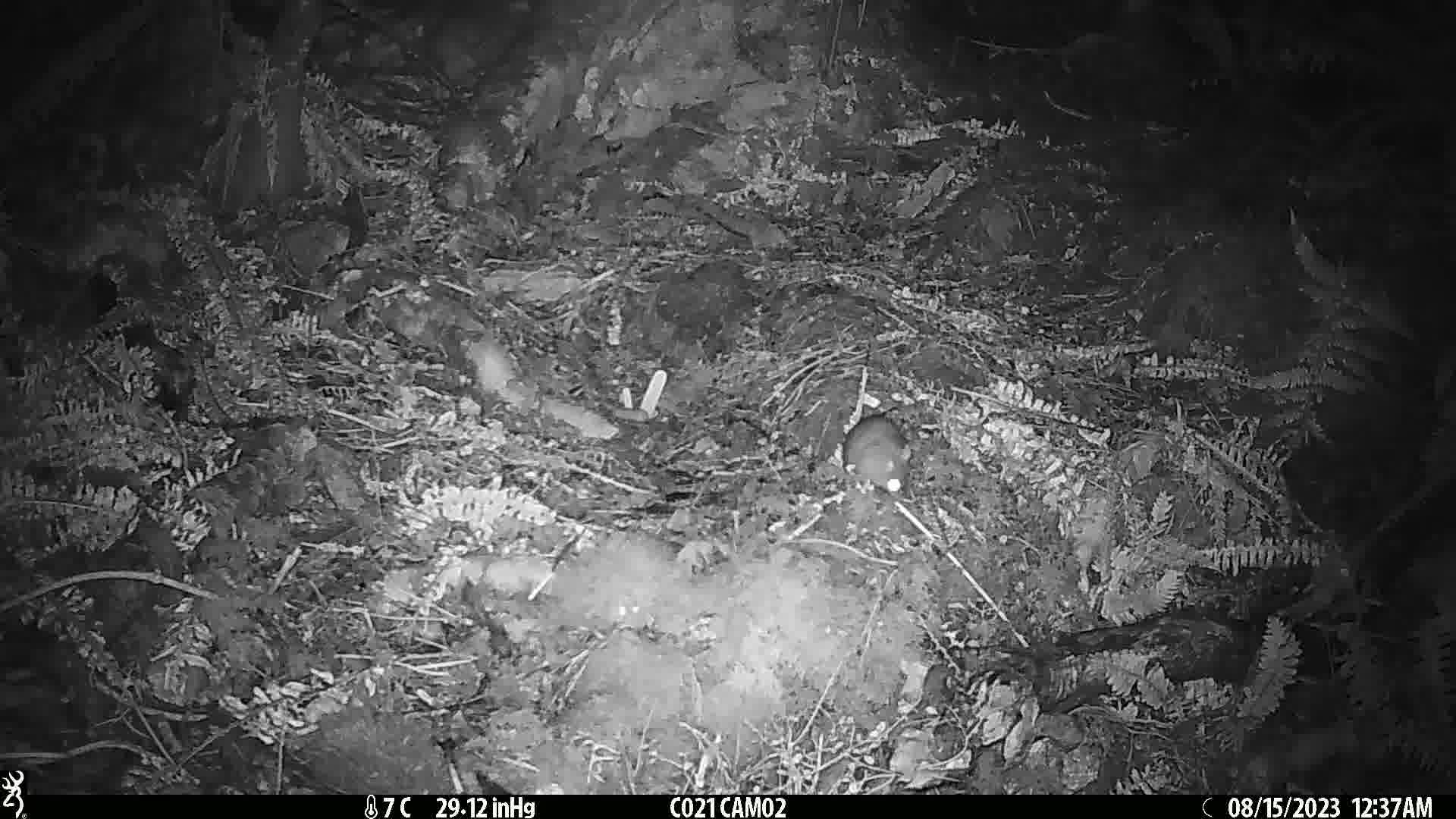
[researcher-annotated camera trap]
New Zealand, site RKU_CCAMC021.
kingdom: Animalia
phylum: Chordata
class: Mammalia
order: Rodentia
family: Muridae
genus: Rattus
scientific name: Rattus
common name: rat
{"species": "rat (Rattus)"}